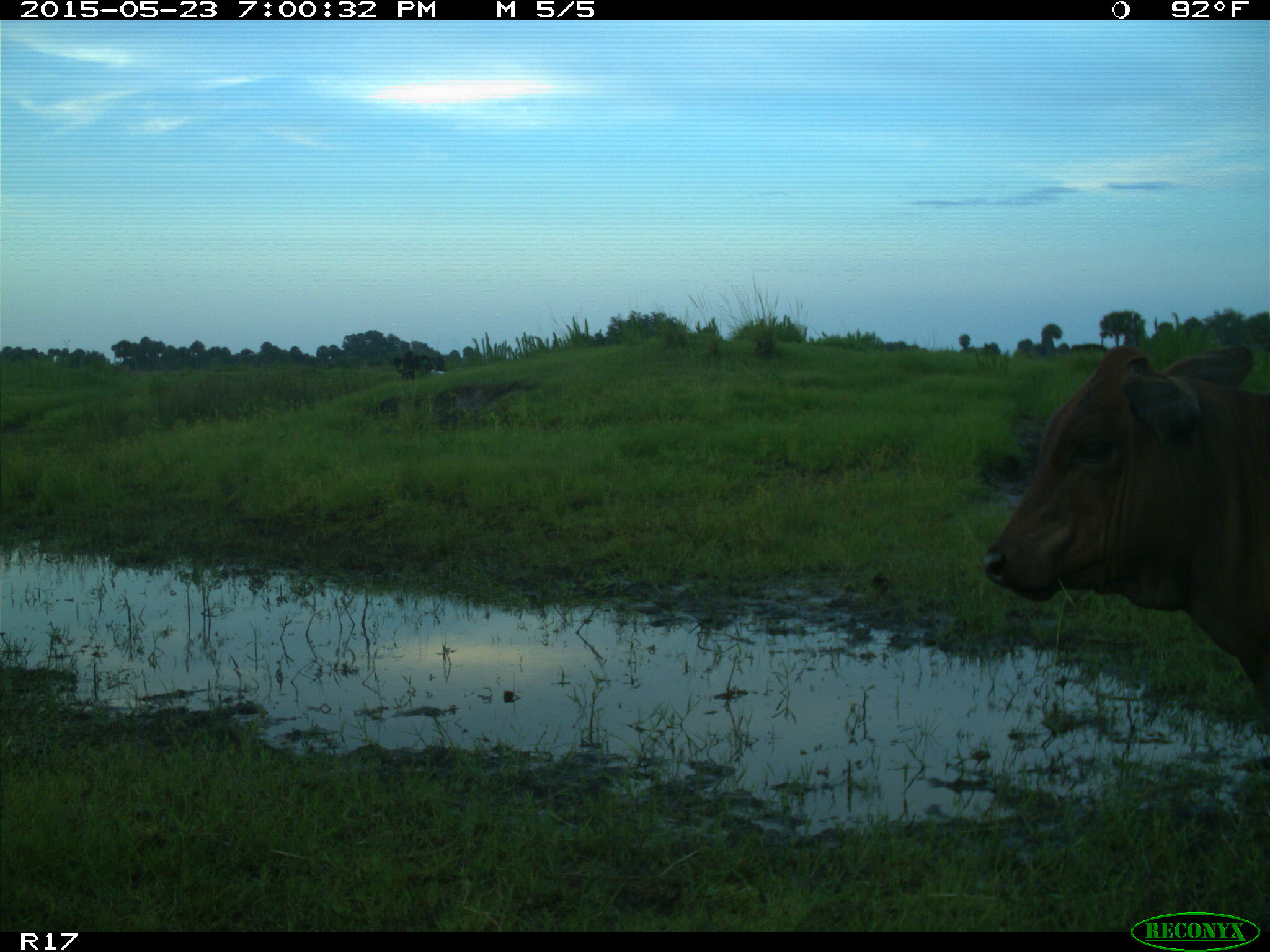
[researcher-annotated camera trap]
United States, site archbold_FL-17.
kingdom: Animalia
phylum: Chordata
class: Mammalia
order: Artiodactyla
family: Bovidae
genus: Bos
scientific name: Bos taurus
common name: domestic cow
Bos taurus (domestic cow).